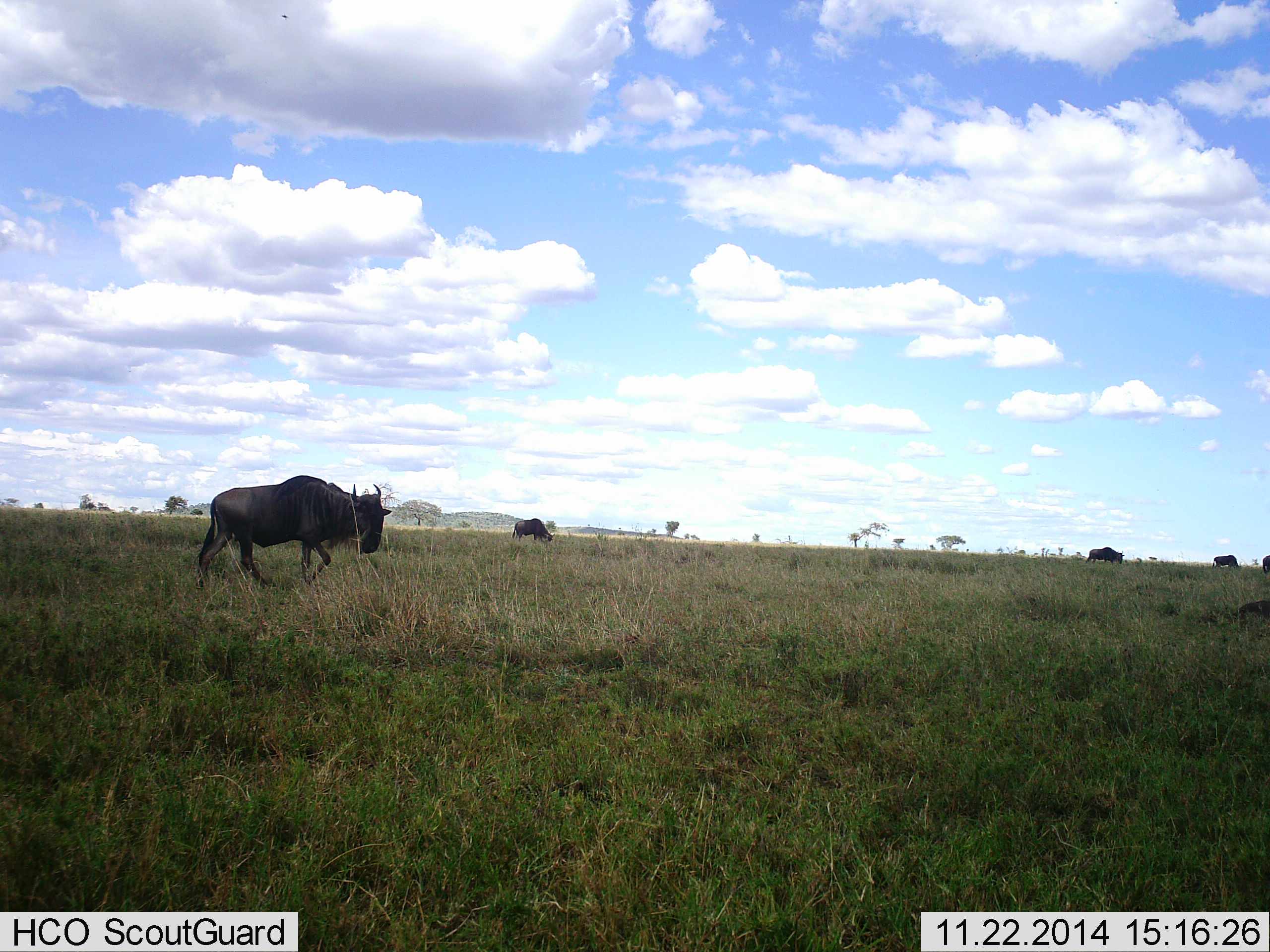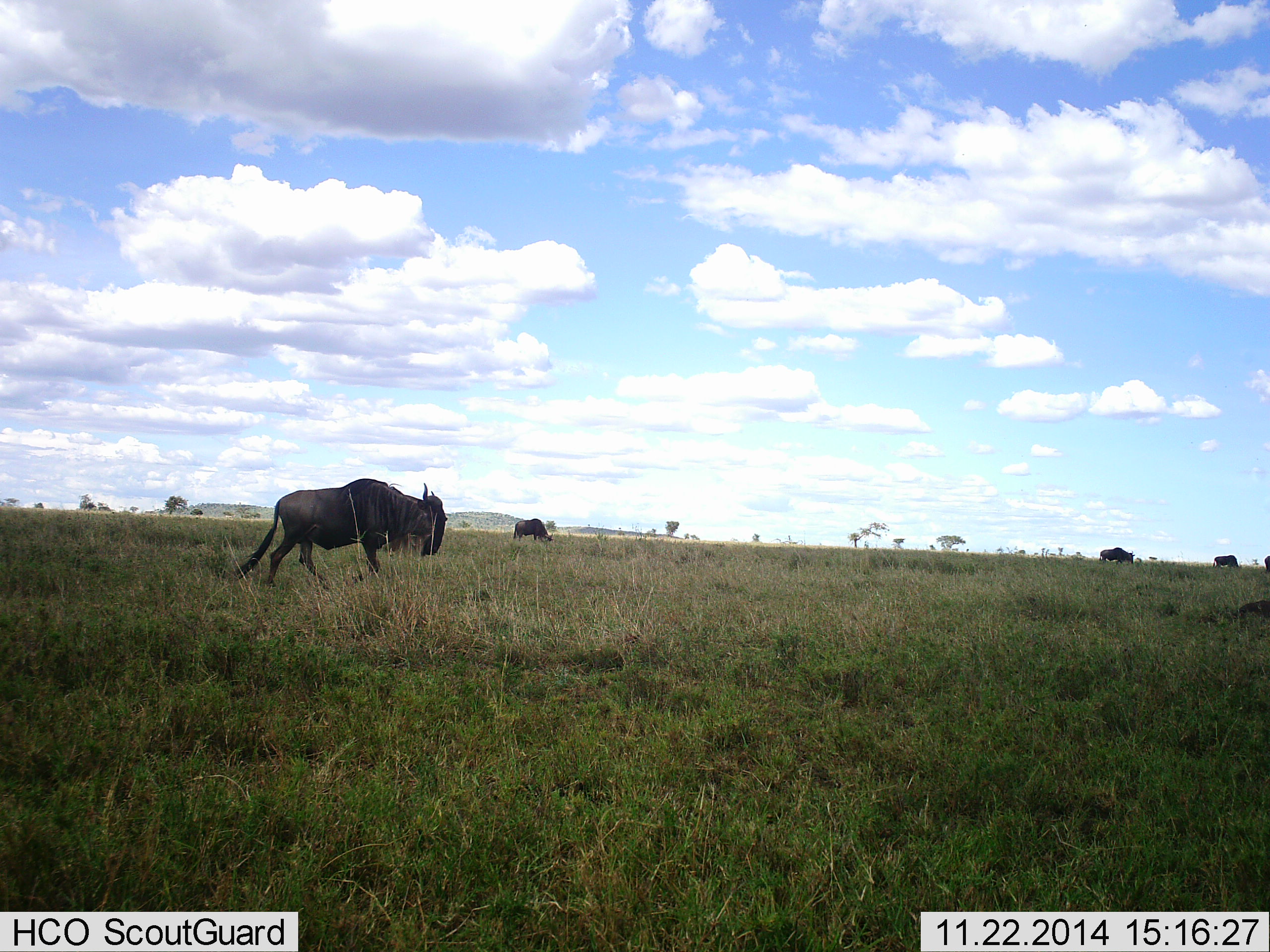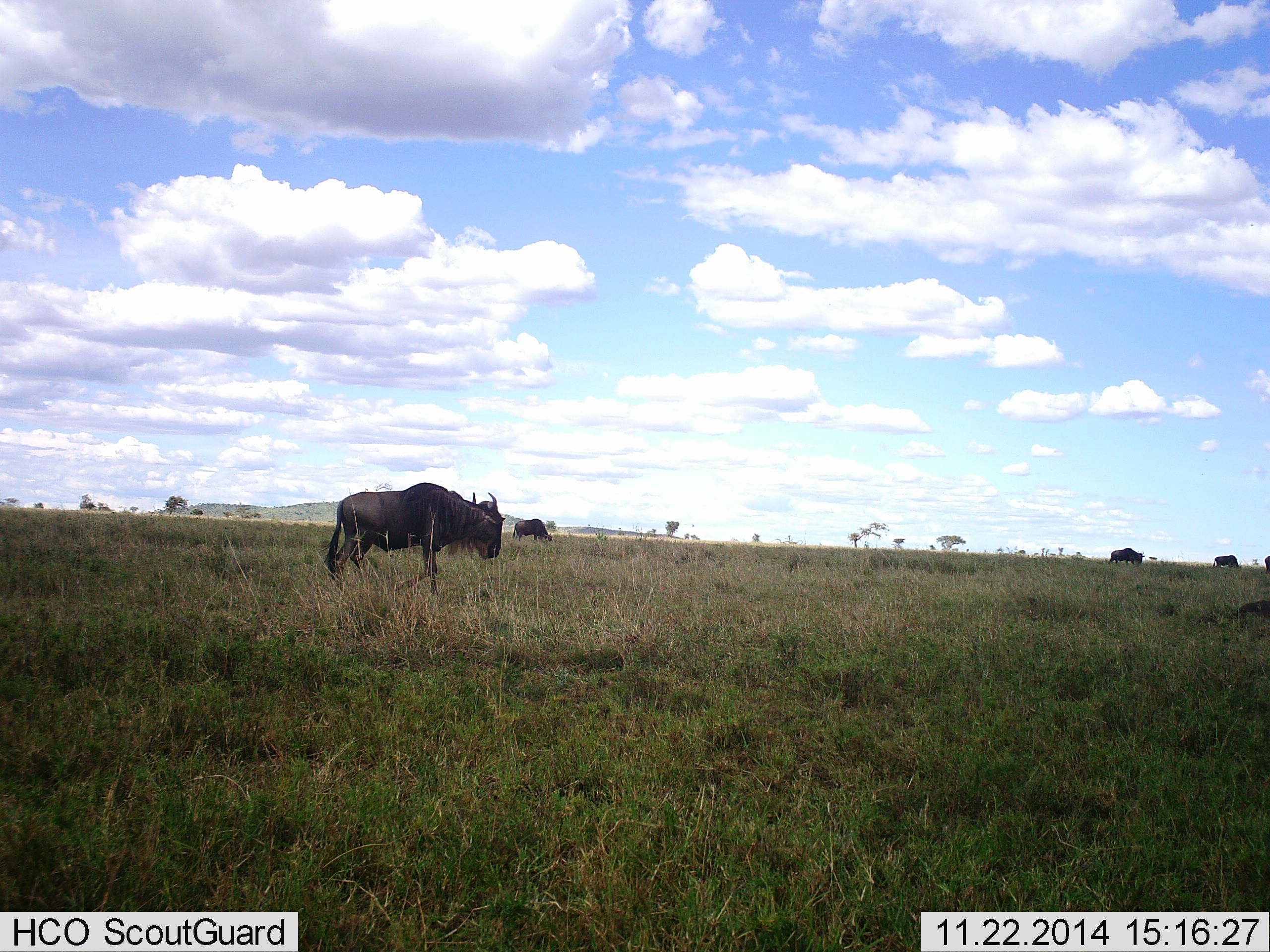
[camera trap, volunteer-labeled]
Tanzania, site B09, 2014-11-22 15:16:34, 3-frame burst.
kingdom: Animalia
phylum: Chordata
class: Mammalia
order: Artiodactyla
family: Bovidae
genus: Connochaetes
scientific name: Connochaetes taurinus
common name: blue wildebeest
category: wildebeest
Wildebeest (blue wildebeest) (Connochaetes taurinus), count 5. Behavior (volunteer vote fractions): standing 60%, resting 0%, moving 90%, interacting 0%. Young present (vote fraction): 0%. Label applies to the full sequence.